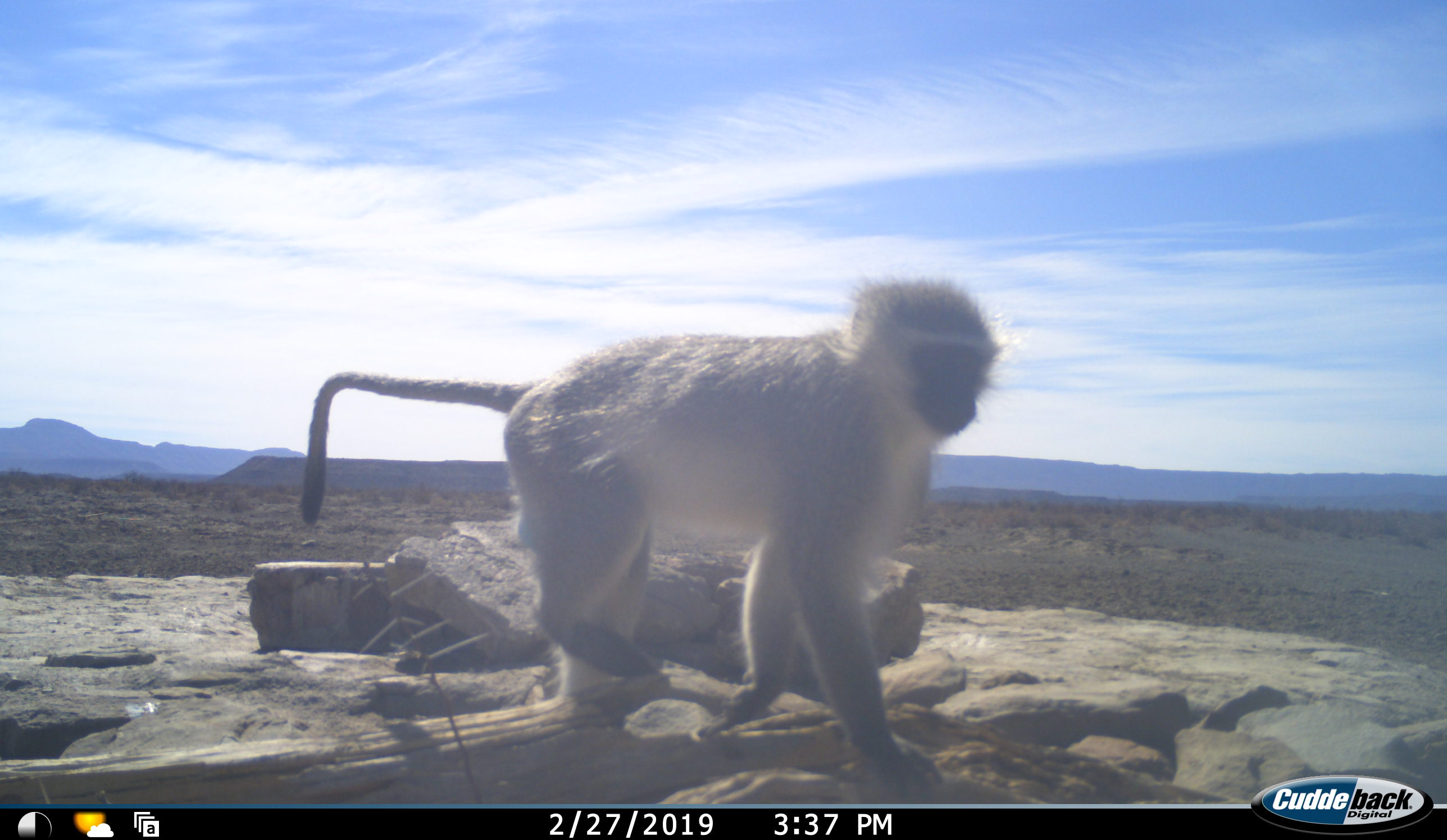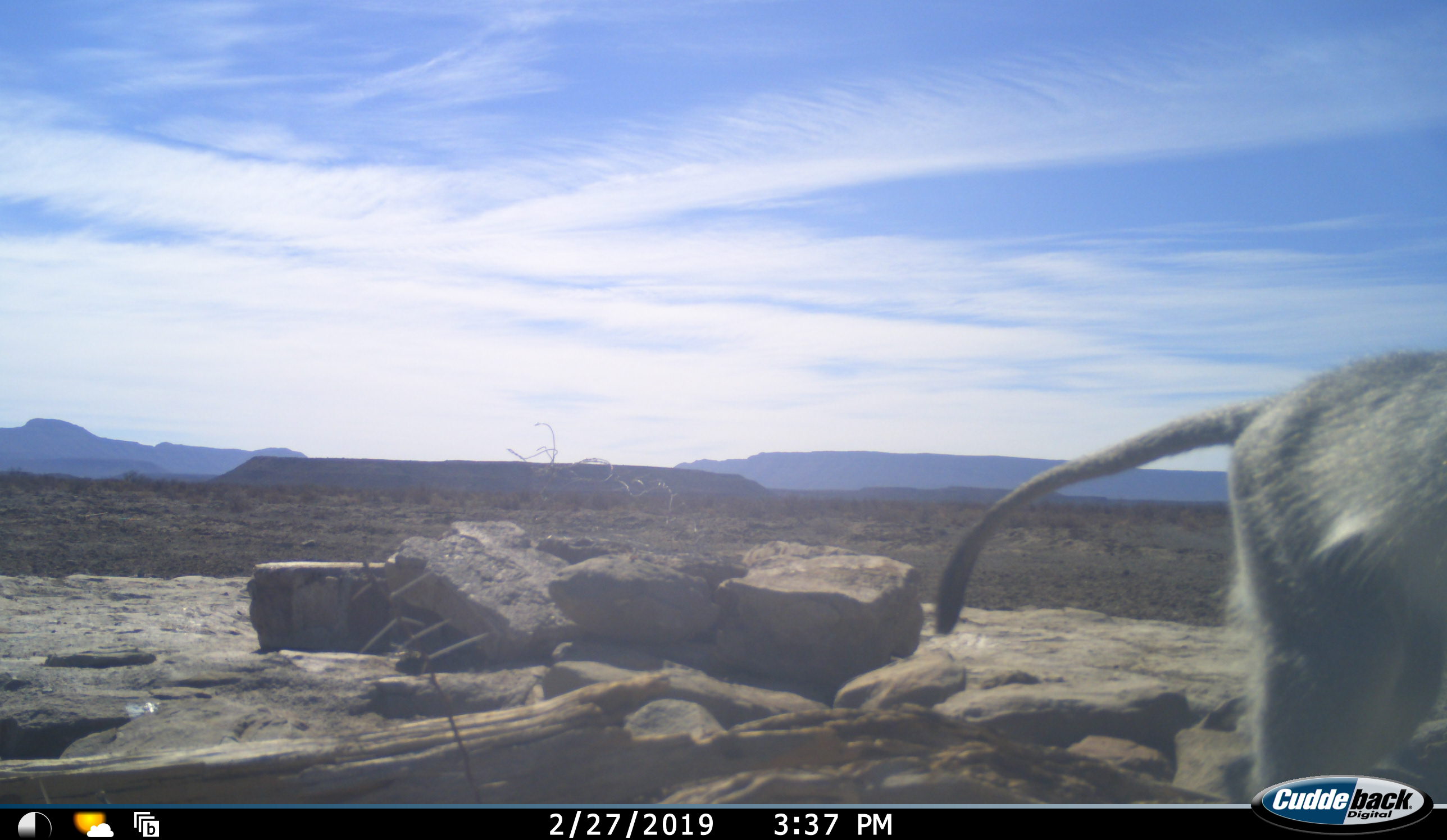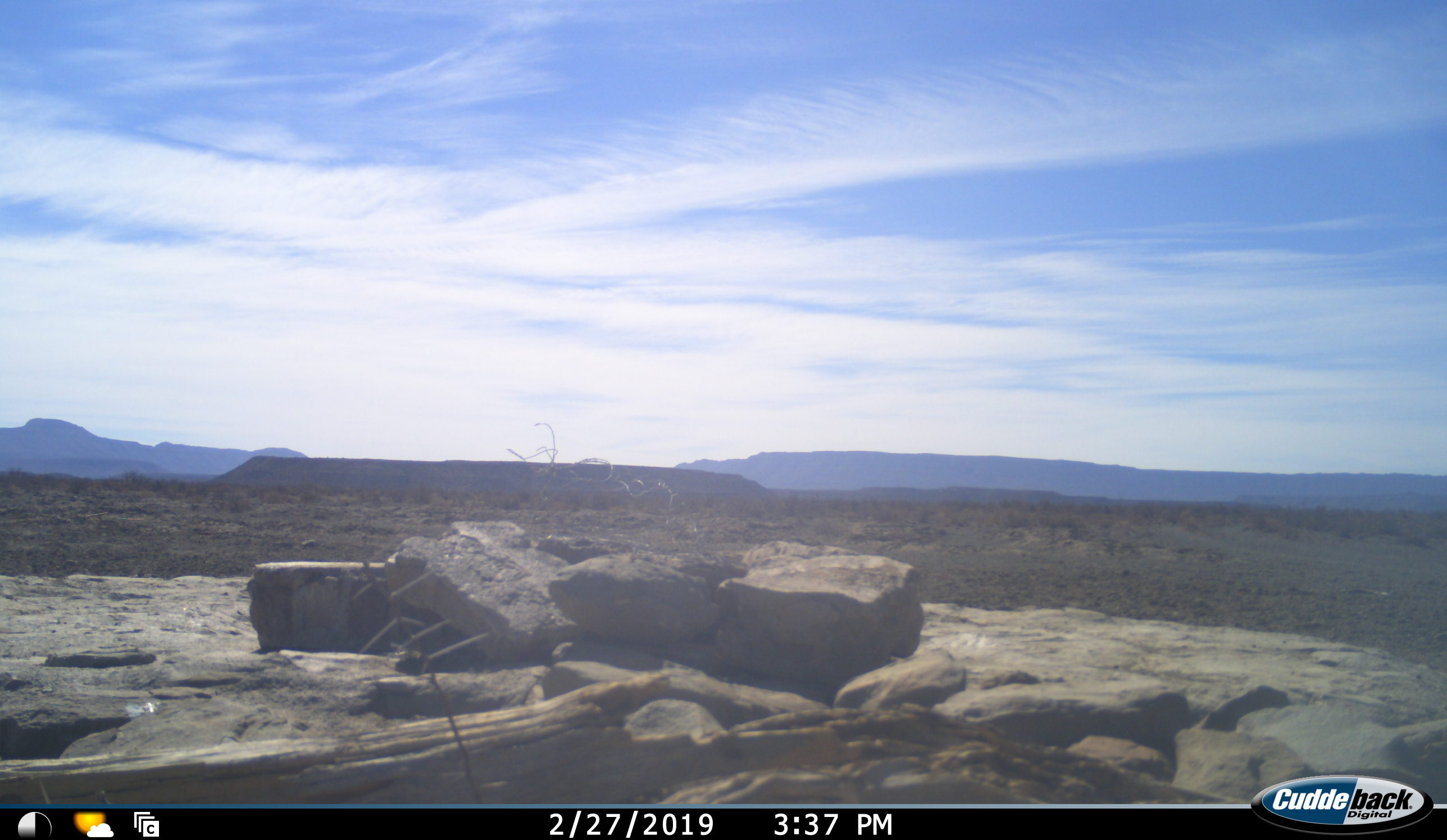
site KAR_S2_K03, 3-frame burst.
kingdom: Animalia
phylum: Chordata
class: Mammalia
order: Primates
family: Cercopithecidae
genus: Chlorocebus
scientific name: Chlorocebus pygerythrus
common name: vervet monkey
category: monkeyvervet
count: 1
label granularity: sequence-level